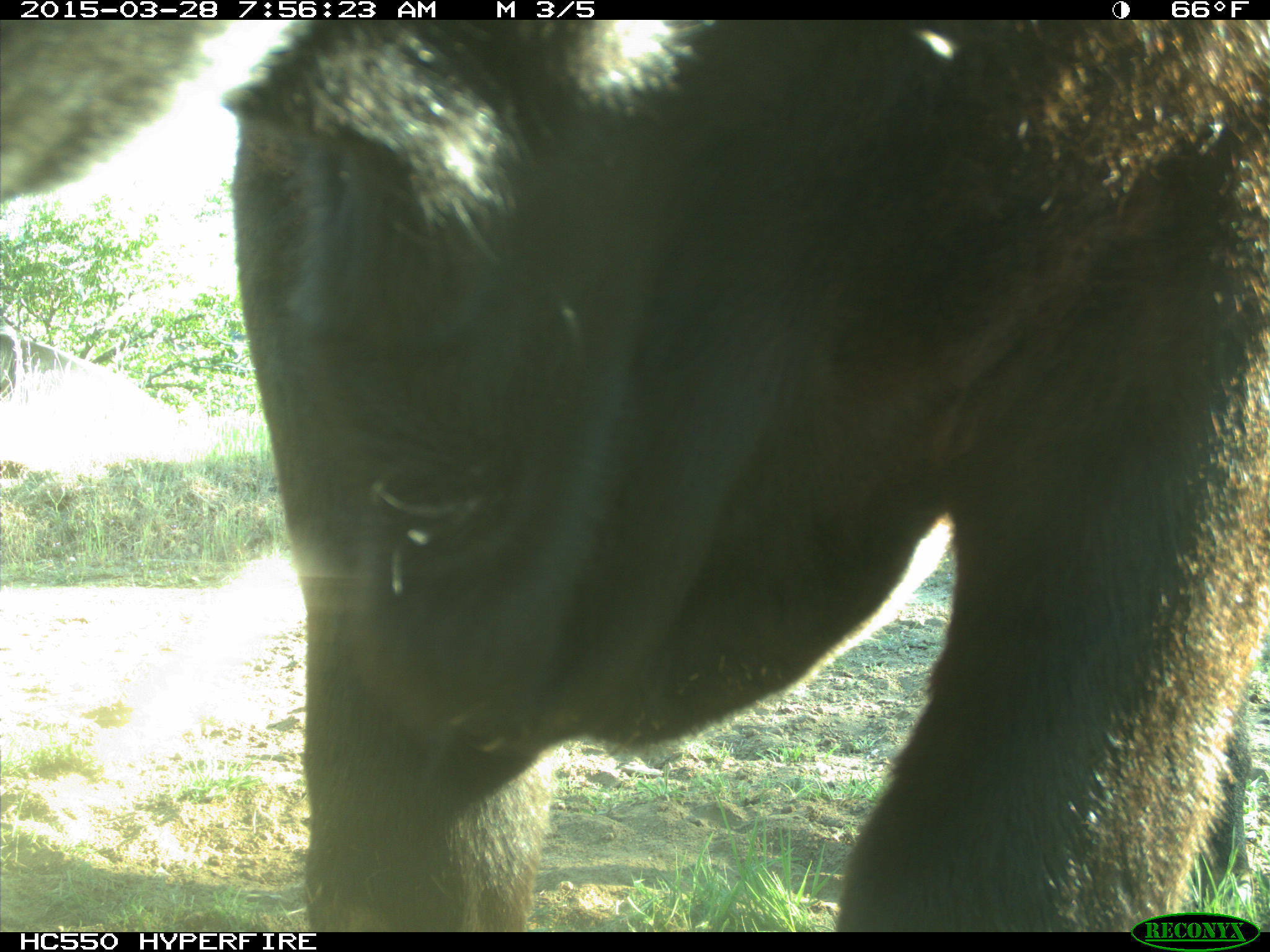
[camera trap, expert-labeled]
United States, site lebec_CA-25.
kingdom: Animalia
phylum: Chordata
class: Mammalia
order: Artiodactyla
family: Bovidae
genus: Bos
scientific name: Bos taurus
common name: domestic cow